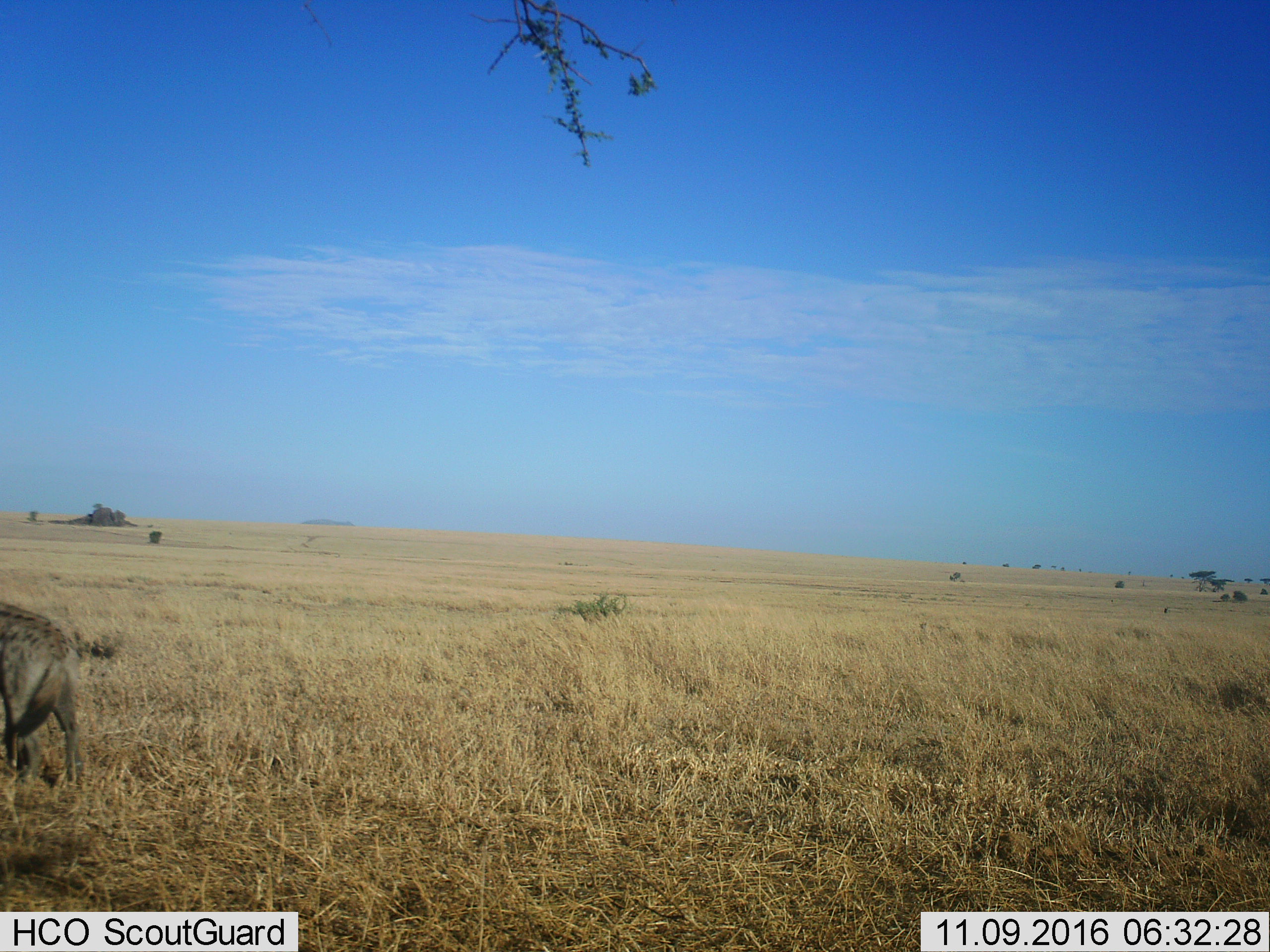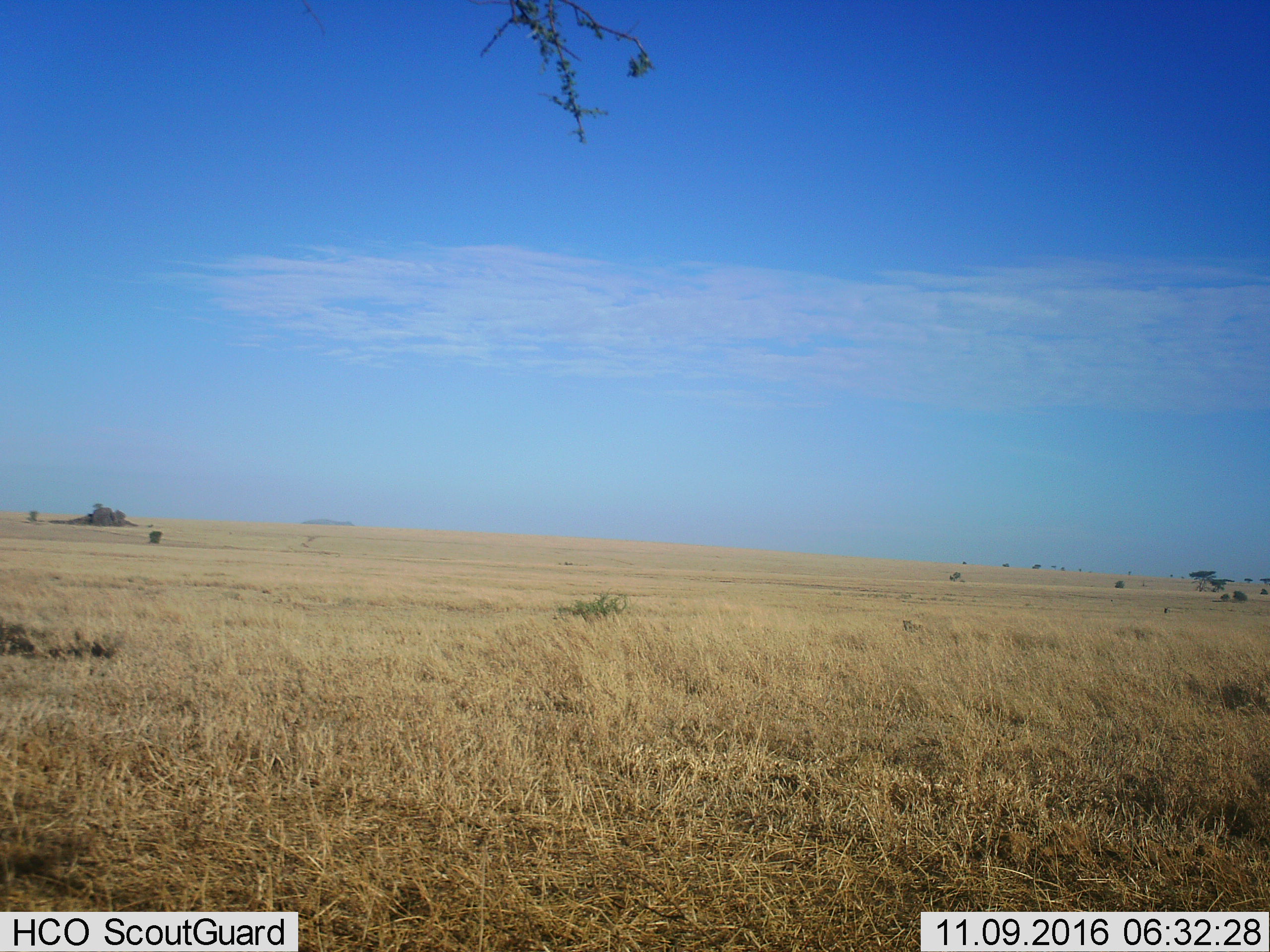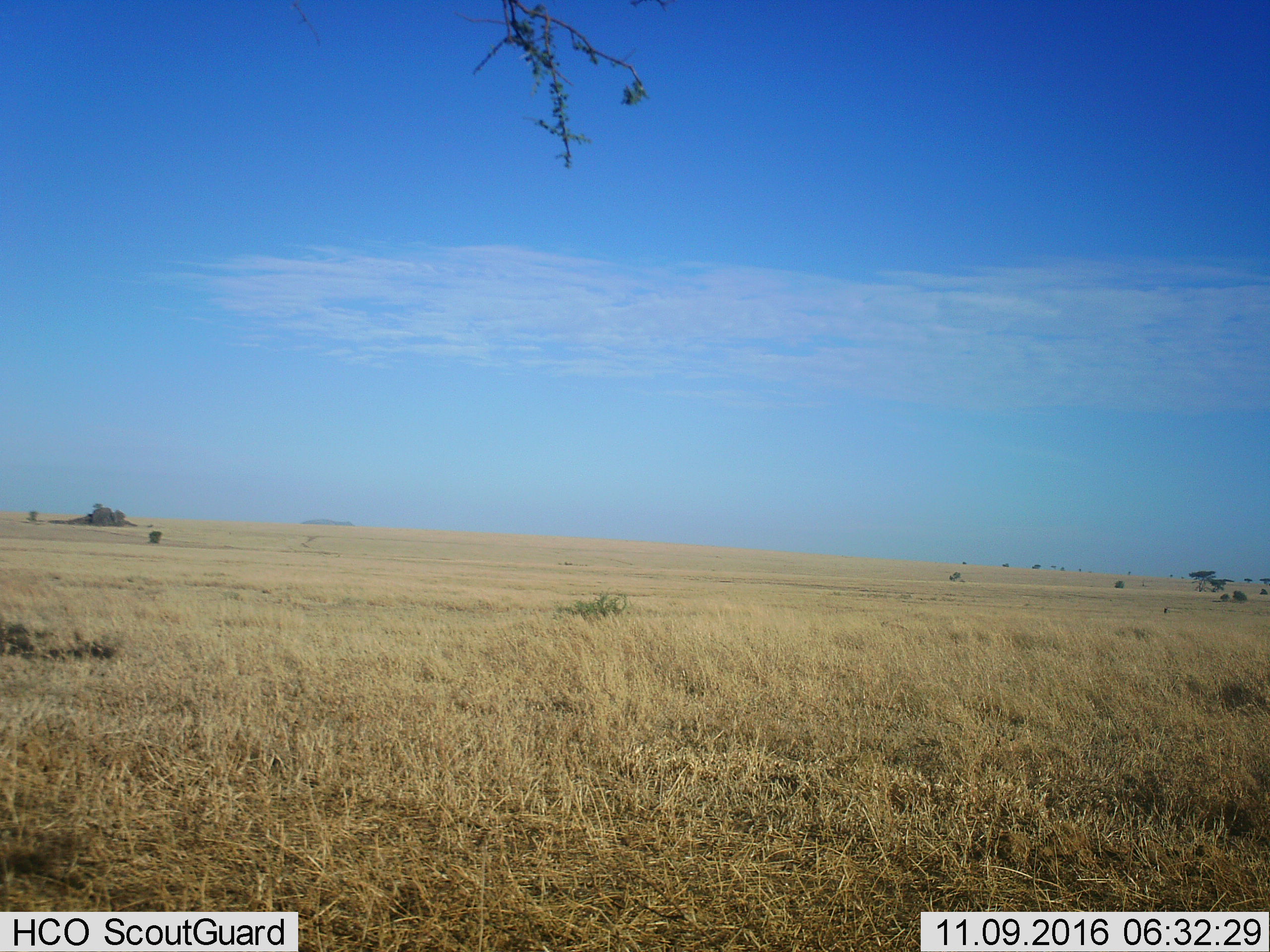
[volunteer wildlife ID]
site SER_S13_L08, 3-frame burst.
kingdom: Animalia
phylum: Chordata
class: Mammalia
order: Carnivora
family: Hyaenidae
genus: Crocuta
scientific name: Crocuta crocuta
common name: spotted hyena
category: hyenaspotted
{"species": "hyenaspotted (spotted hyena) (Crocuta crocuta)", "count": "1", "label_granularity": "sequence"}